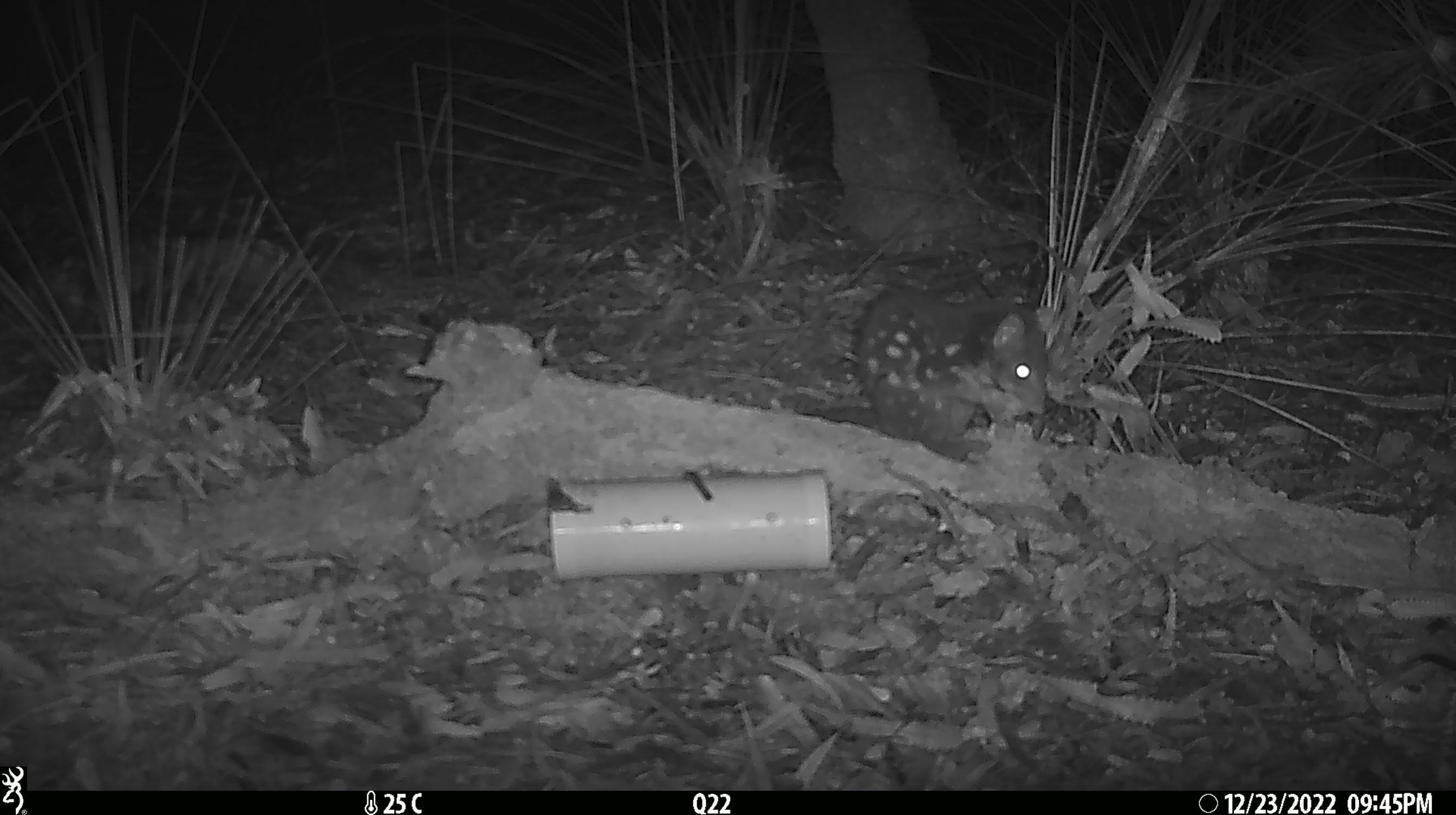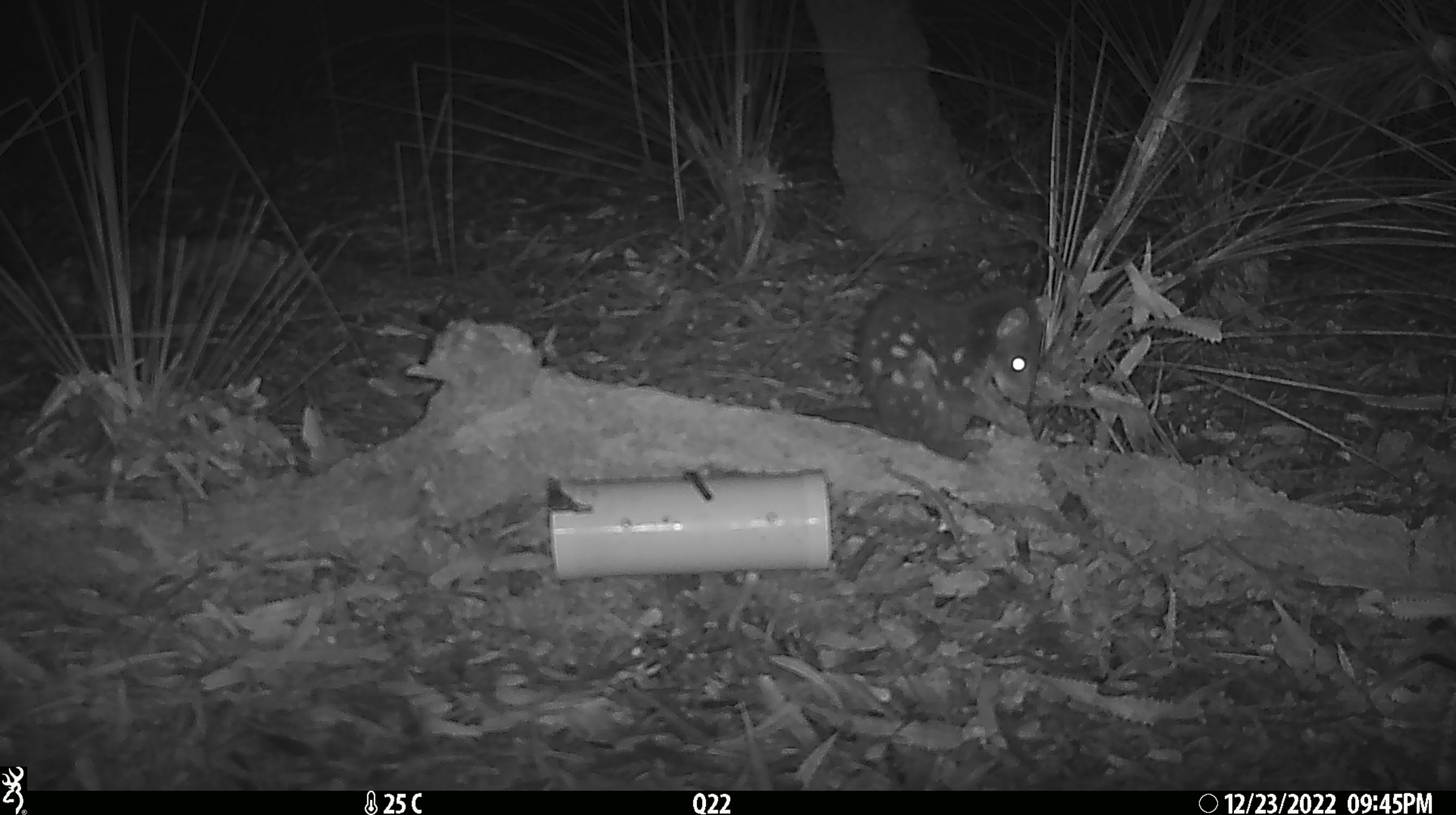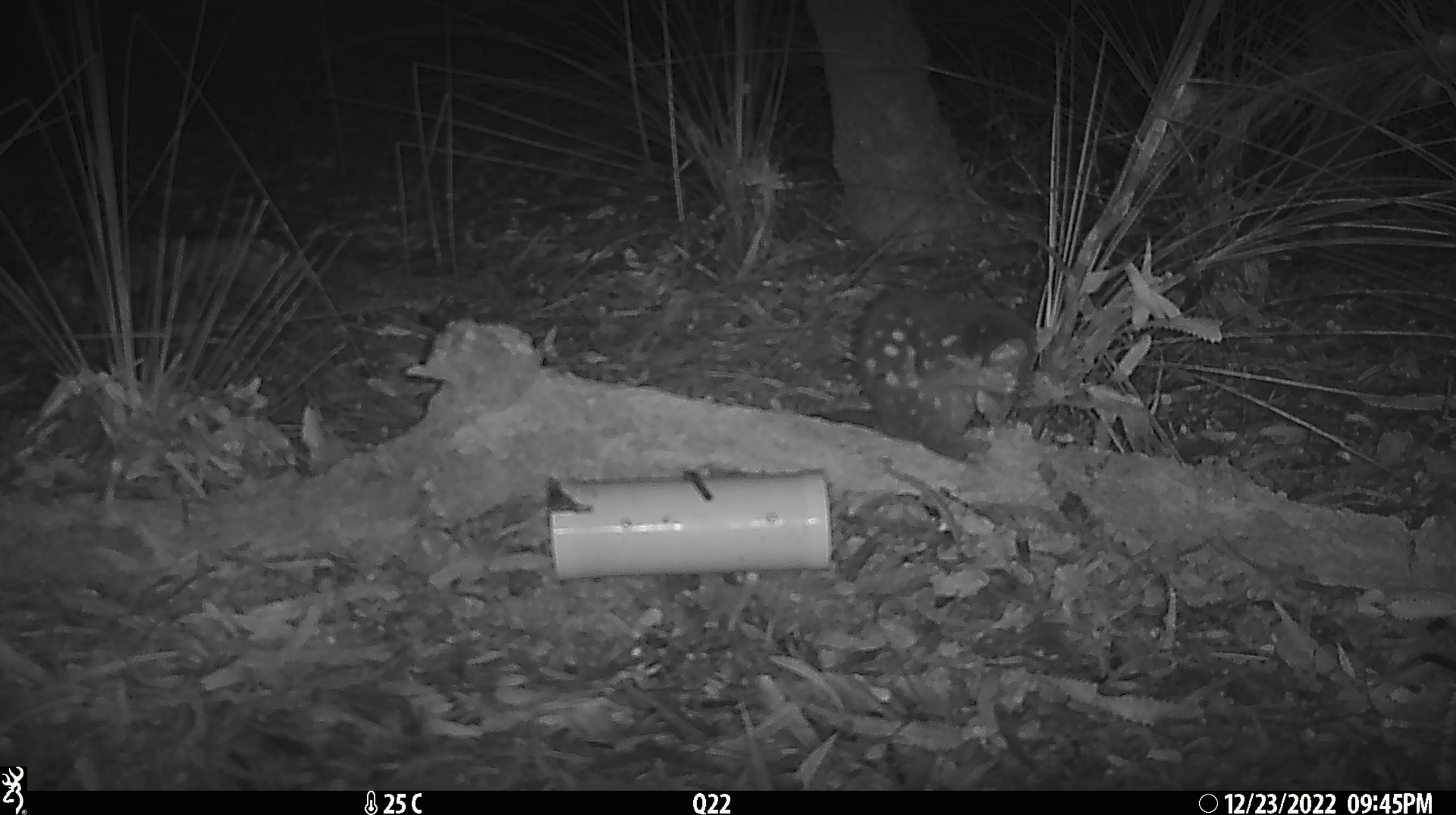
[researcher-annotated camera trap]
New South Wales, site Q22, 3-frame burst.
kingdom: Animalia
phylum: Chordata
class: Mammalia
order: Dasyuromorphia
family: Dasyuridae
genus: Dasyurus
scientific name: Dasyurus maculatus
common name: spotted-tailed quoll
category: quoll